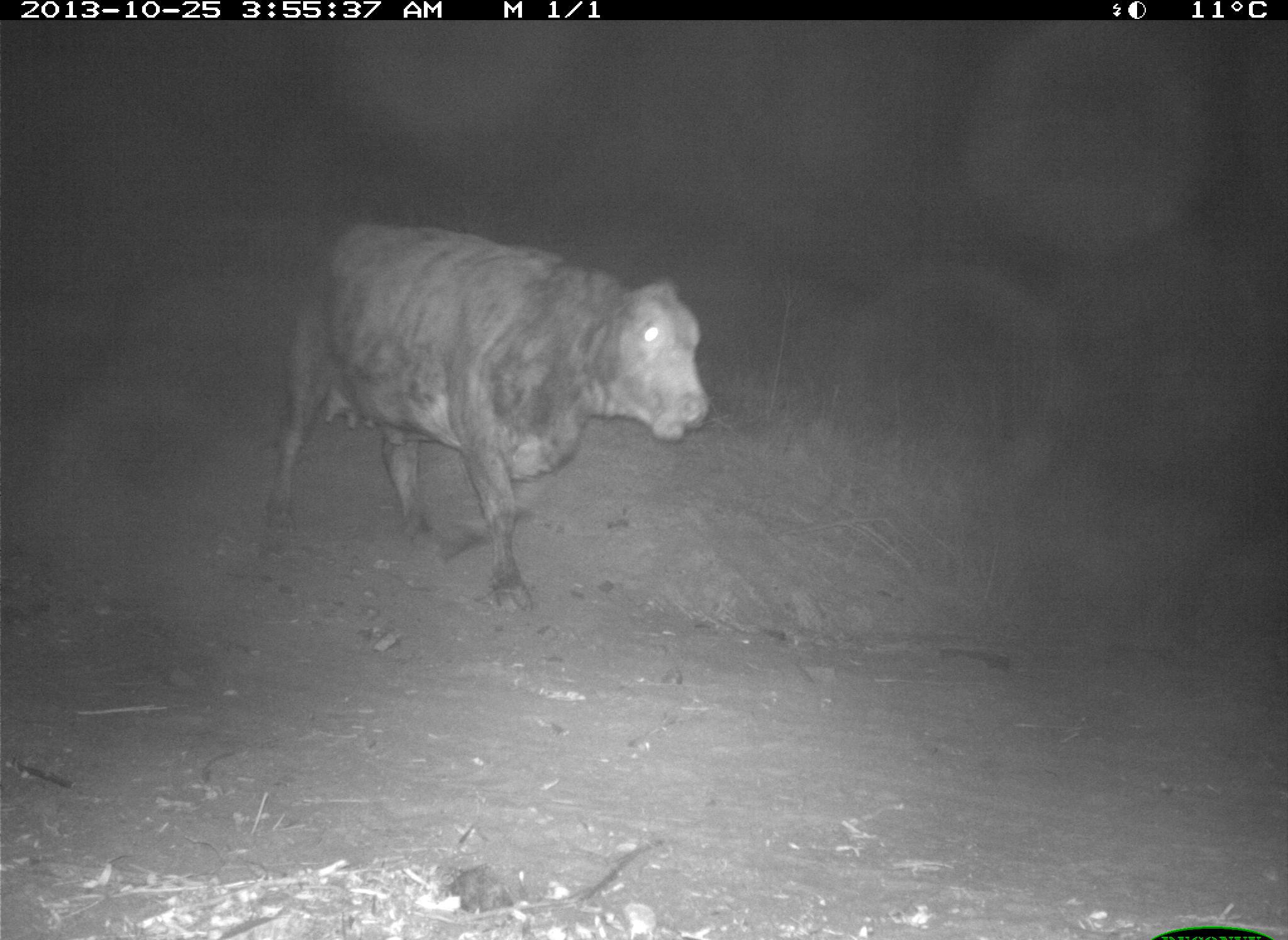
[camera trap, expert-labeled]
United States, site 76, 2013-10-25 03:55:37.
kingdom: Animalia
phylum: Chordata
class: Mammalia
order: Artiodactyla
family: Bovidae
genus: Bos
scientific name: Bos taurus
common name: cow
Cow (Bos taurus).